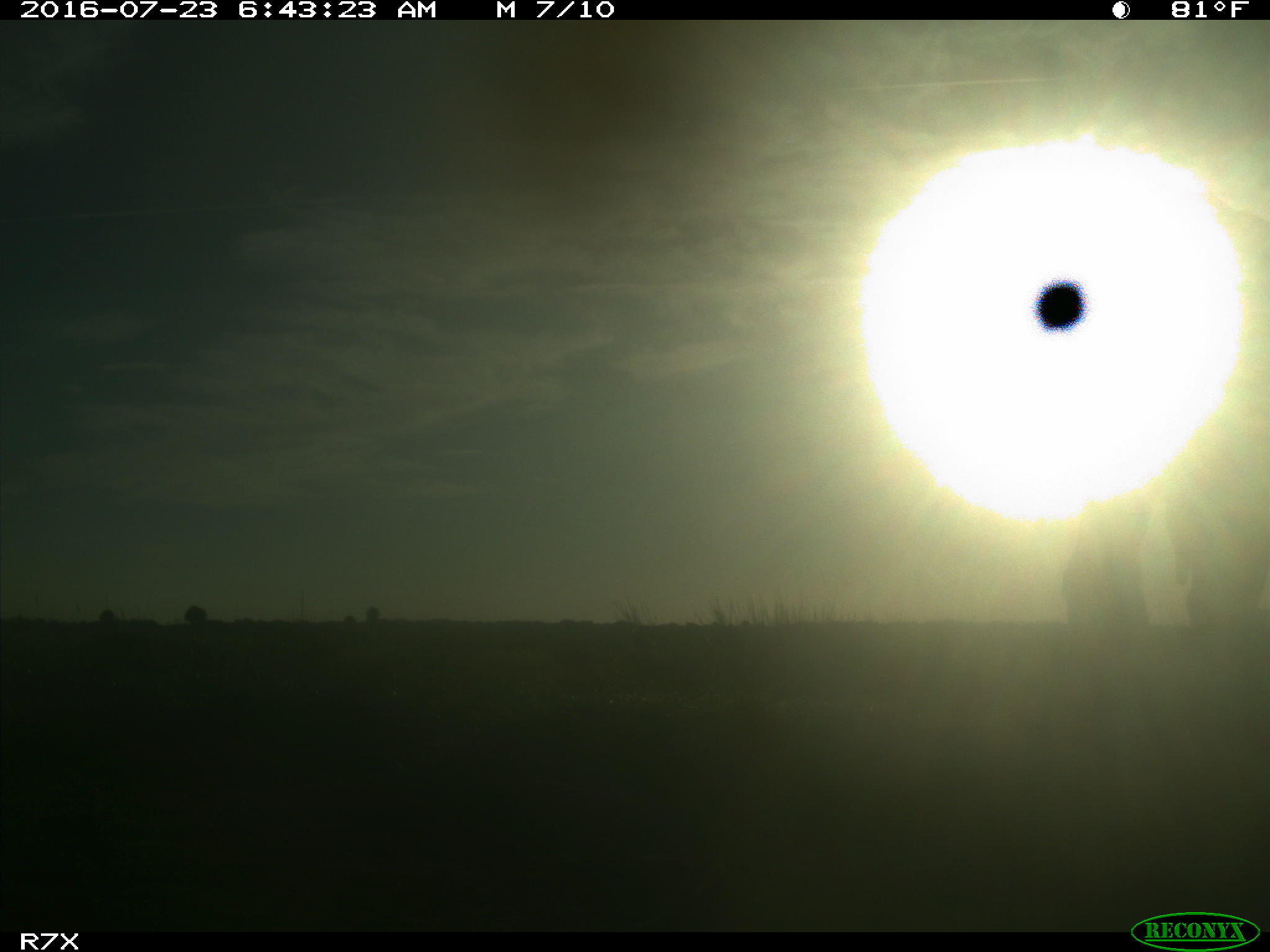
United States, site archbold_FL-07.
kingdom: Animalia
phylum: Chordata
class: Mammalia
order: Artiodactyla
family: Bovidae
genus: Bos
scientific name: Bos taurus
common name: domestic cow